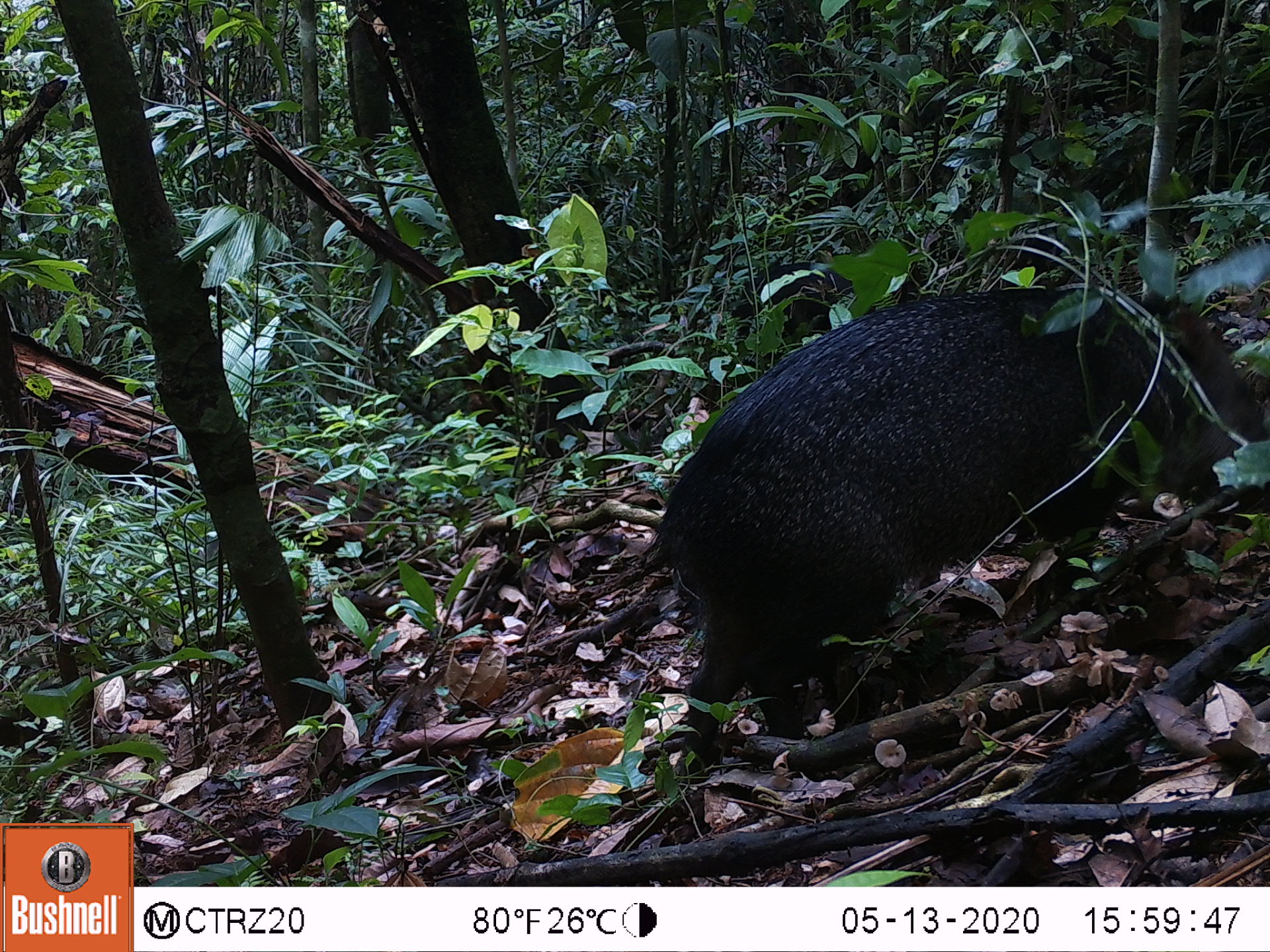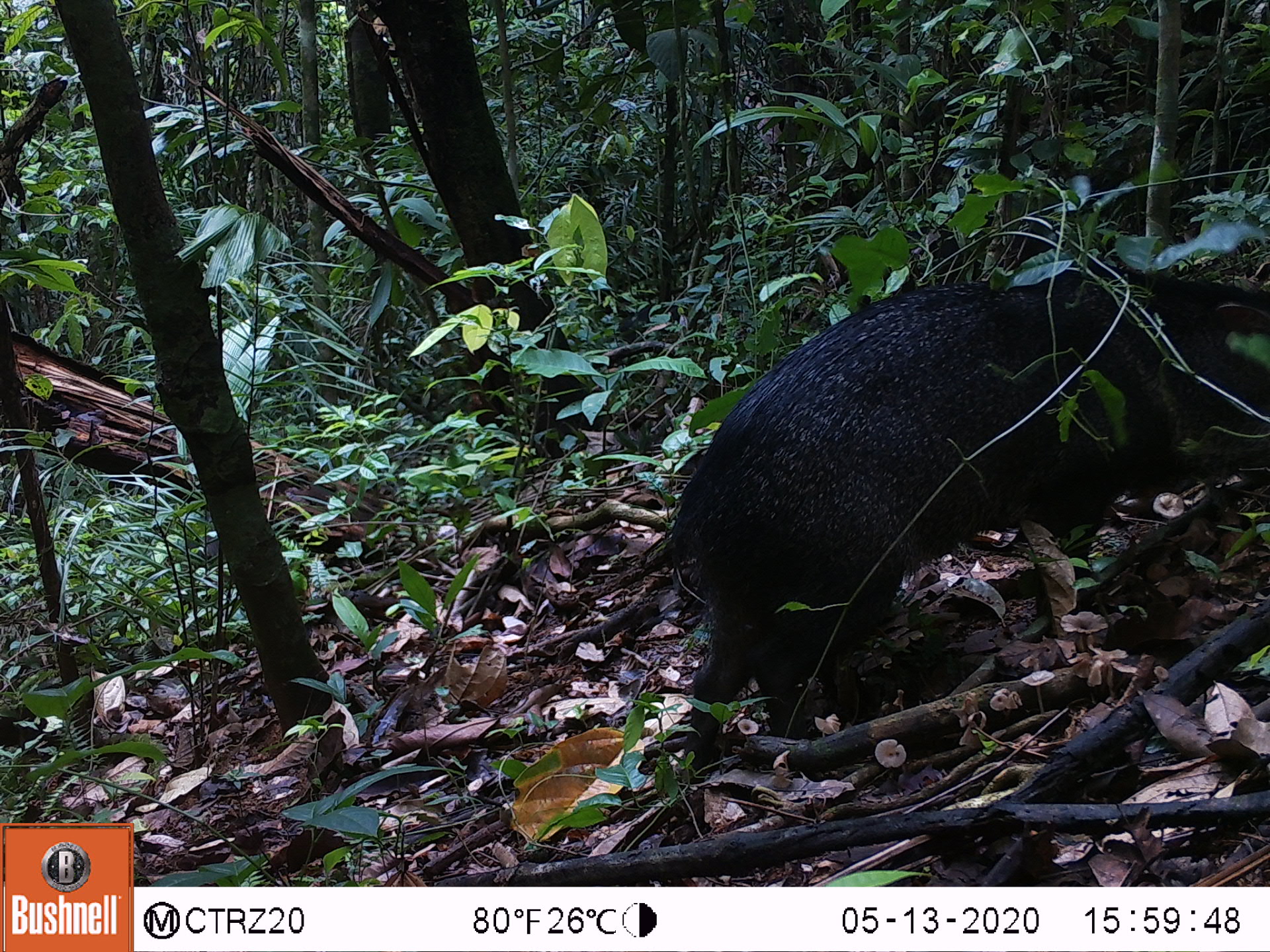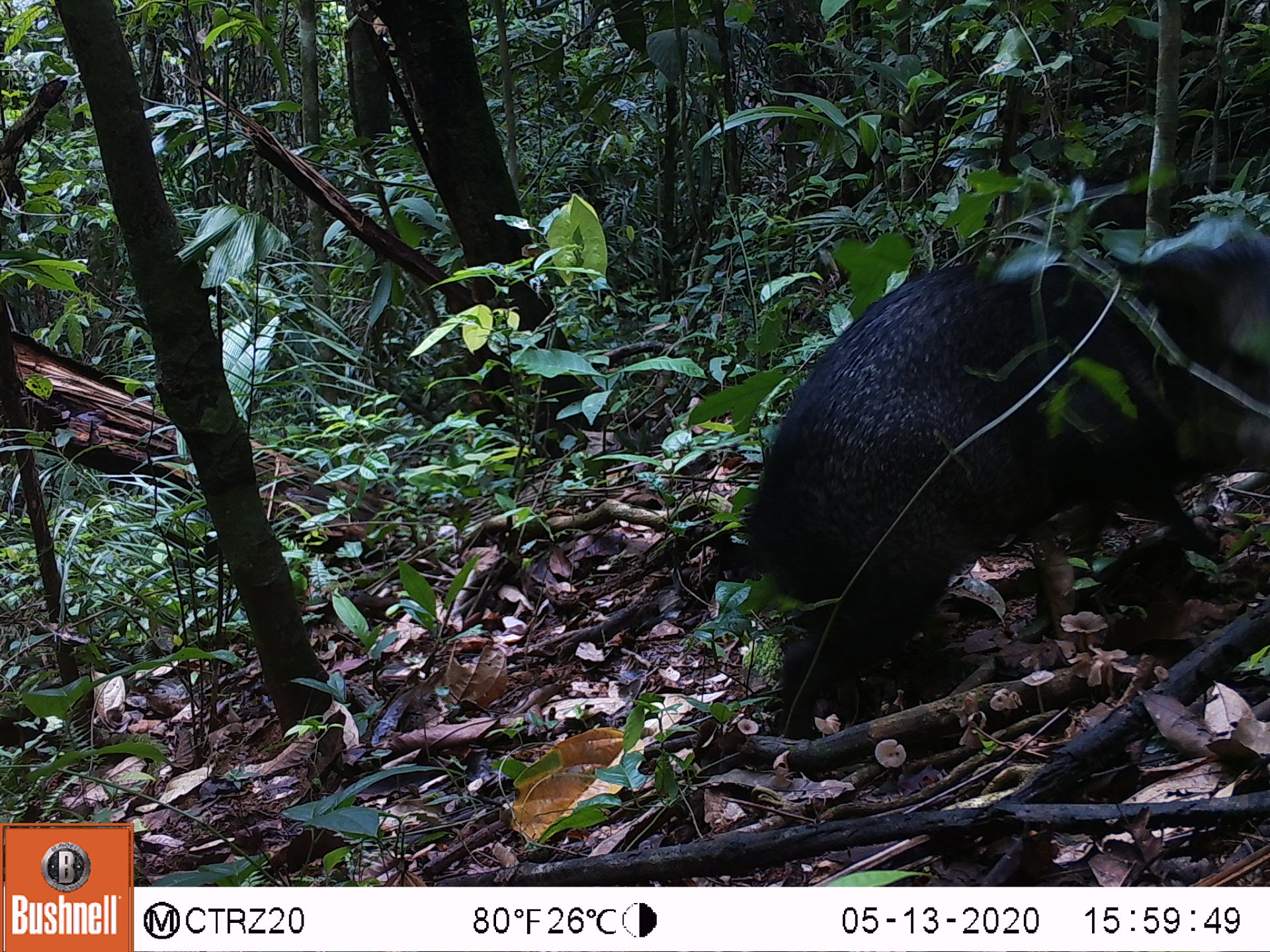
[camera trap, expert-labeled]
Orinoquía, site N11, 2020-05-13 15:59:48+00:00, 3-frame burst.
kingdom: Animalia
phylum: Chordata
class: Mammalia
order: Artiodactyla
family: Tayassuidae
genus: Pecari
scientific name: Pecari tajacu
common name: collared peccary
Collared peccary (Pecari tajacu).